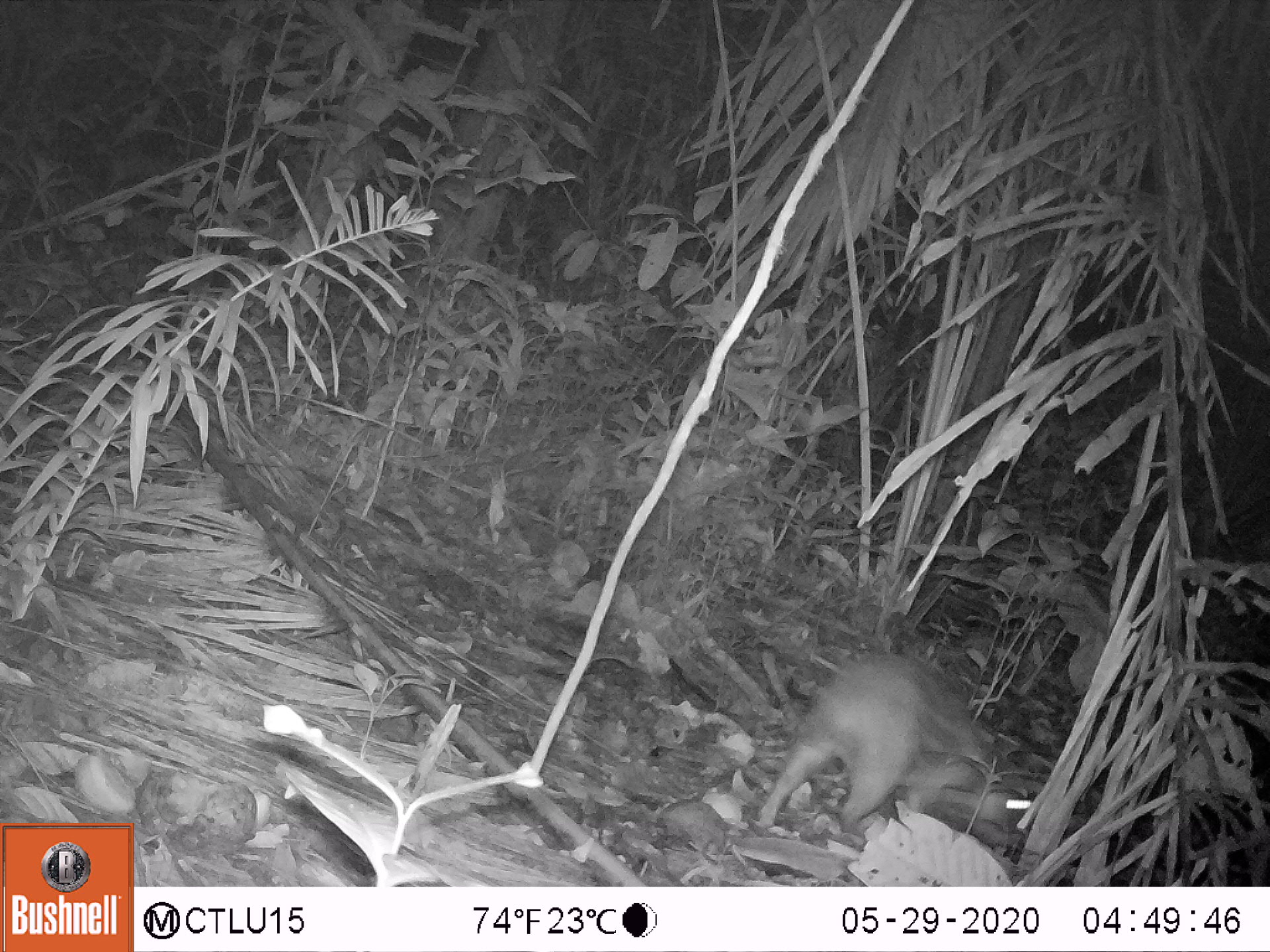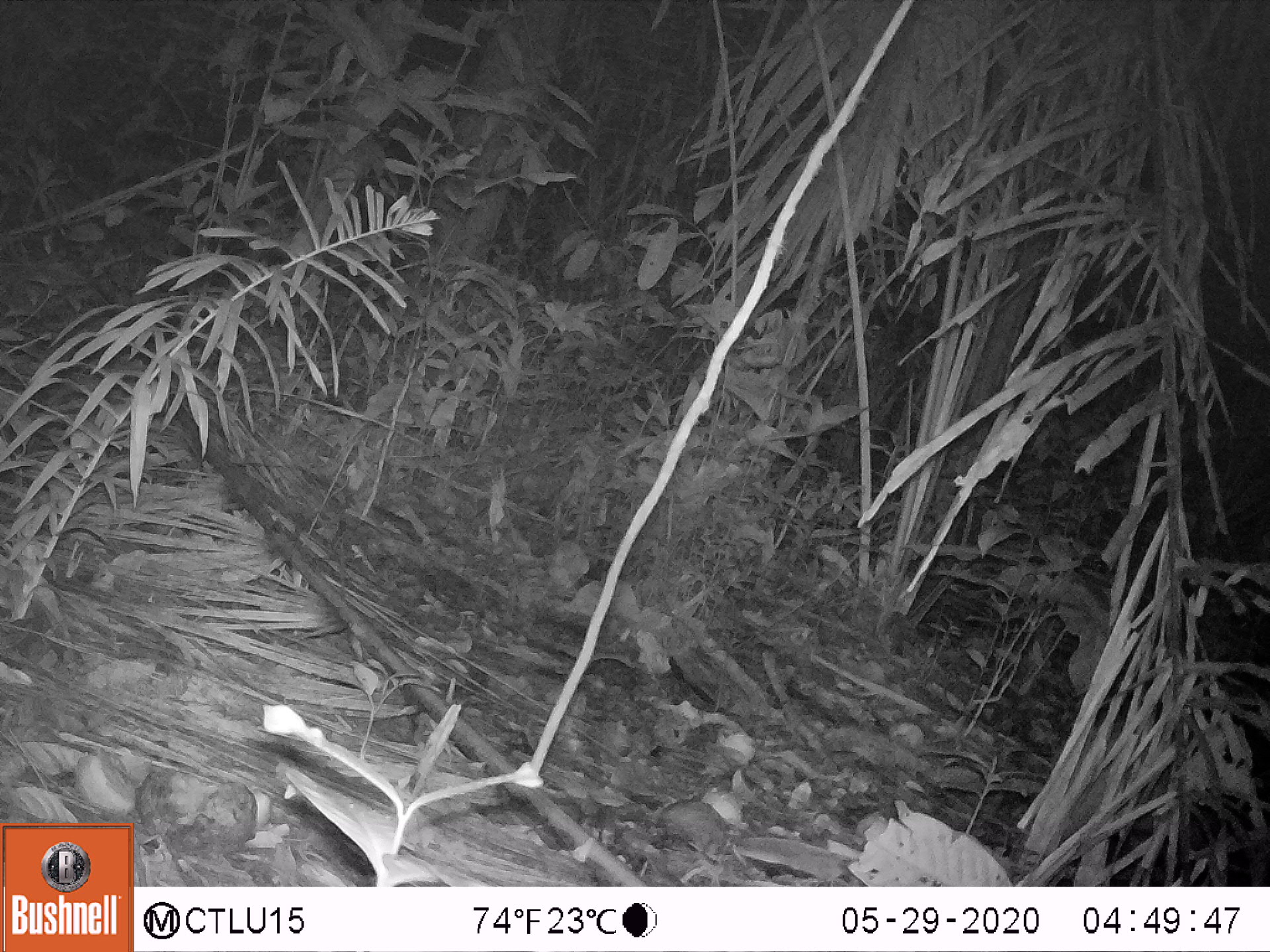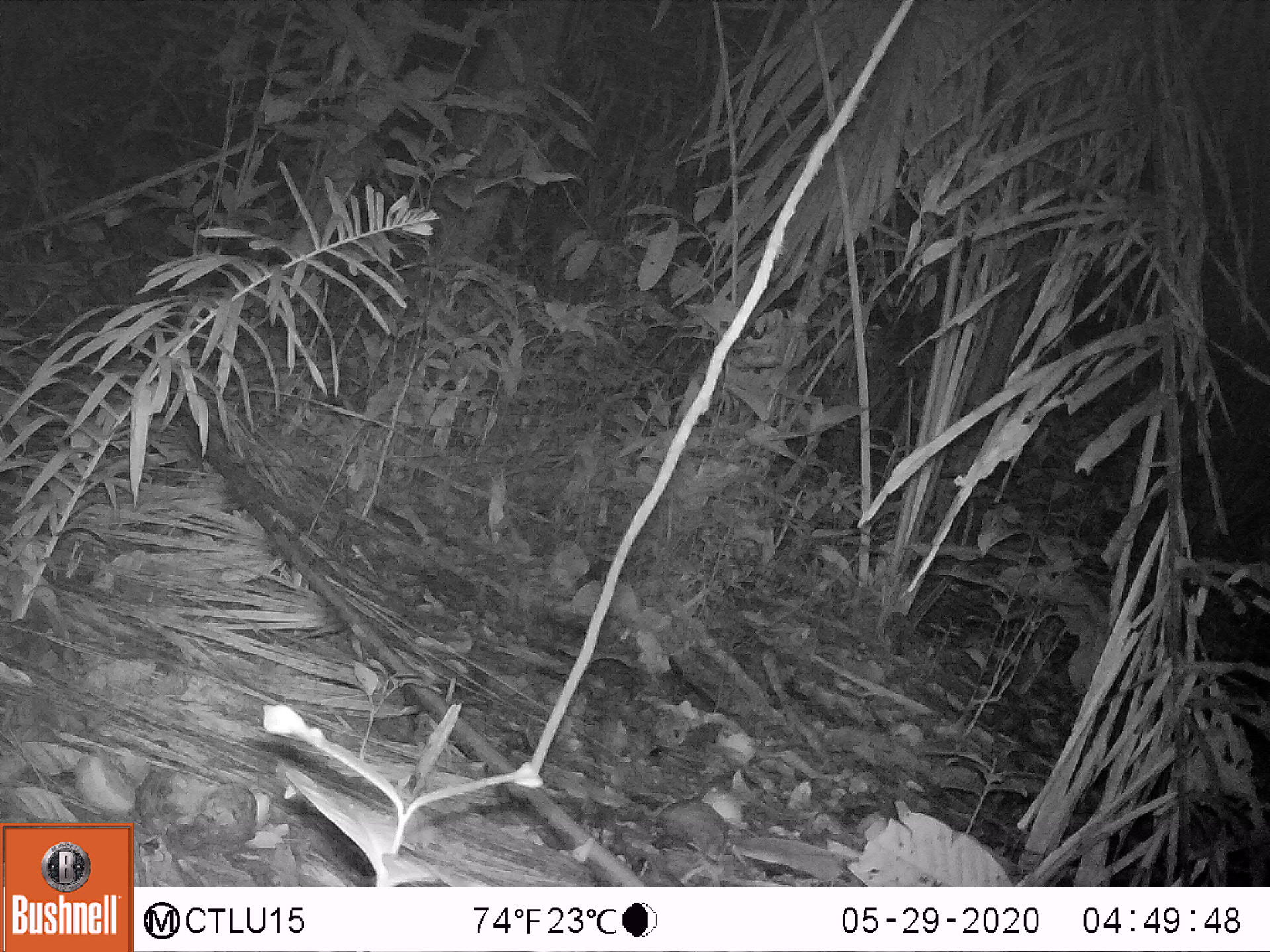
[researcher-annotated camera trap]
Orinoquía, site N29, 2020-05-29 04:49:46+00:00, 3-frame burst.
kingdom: Animalia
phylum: Chordata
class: Mammalia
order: Rodentia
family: Cuniculidae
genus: Cuniculus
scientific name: Cuniculus paca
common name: spotted paca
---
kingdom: Animalia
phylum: Chordata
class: Mammalia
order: Rodentia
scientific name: Rodentia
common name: rodent